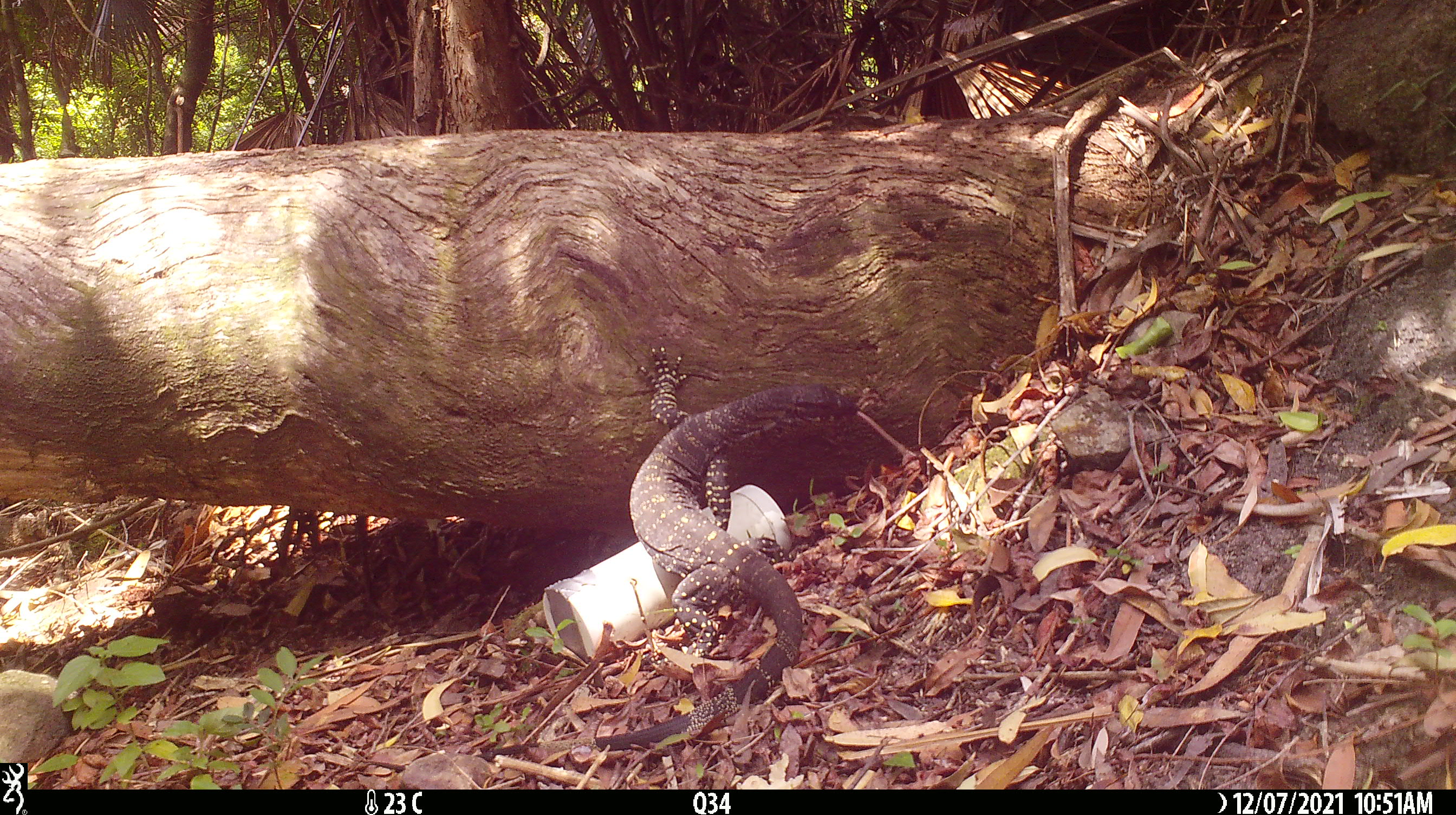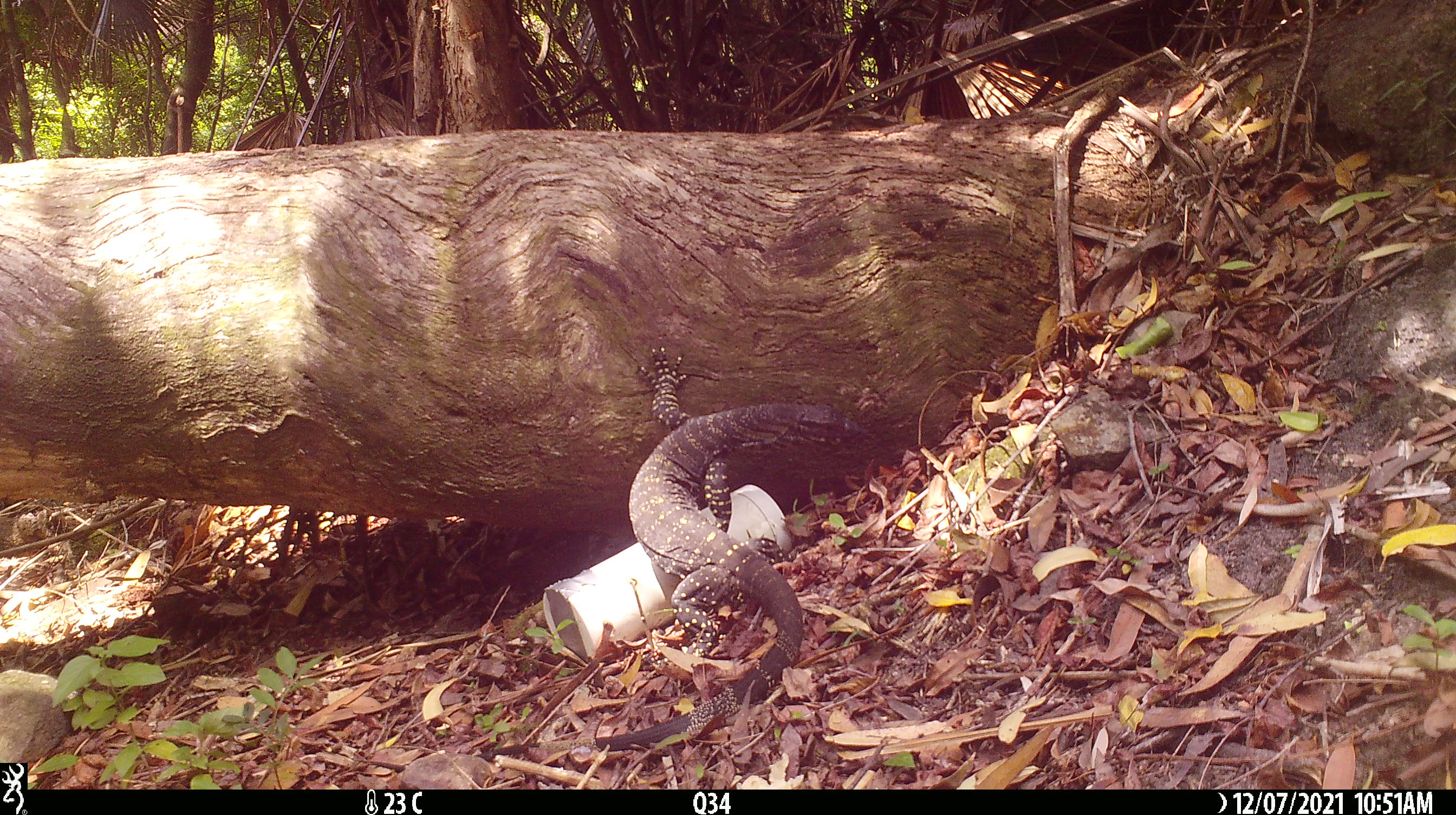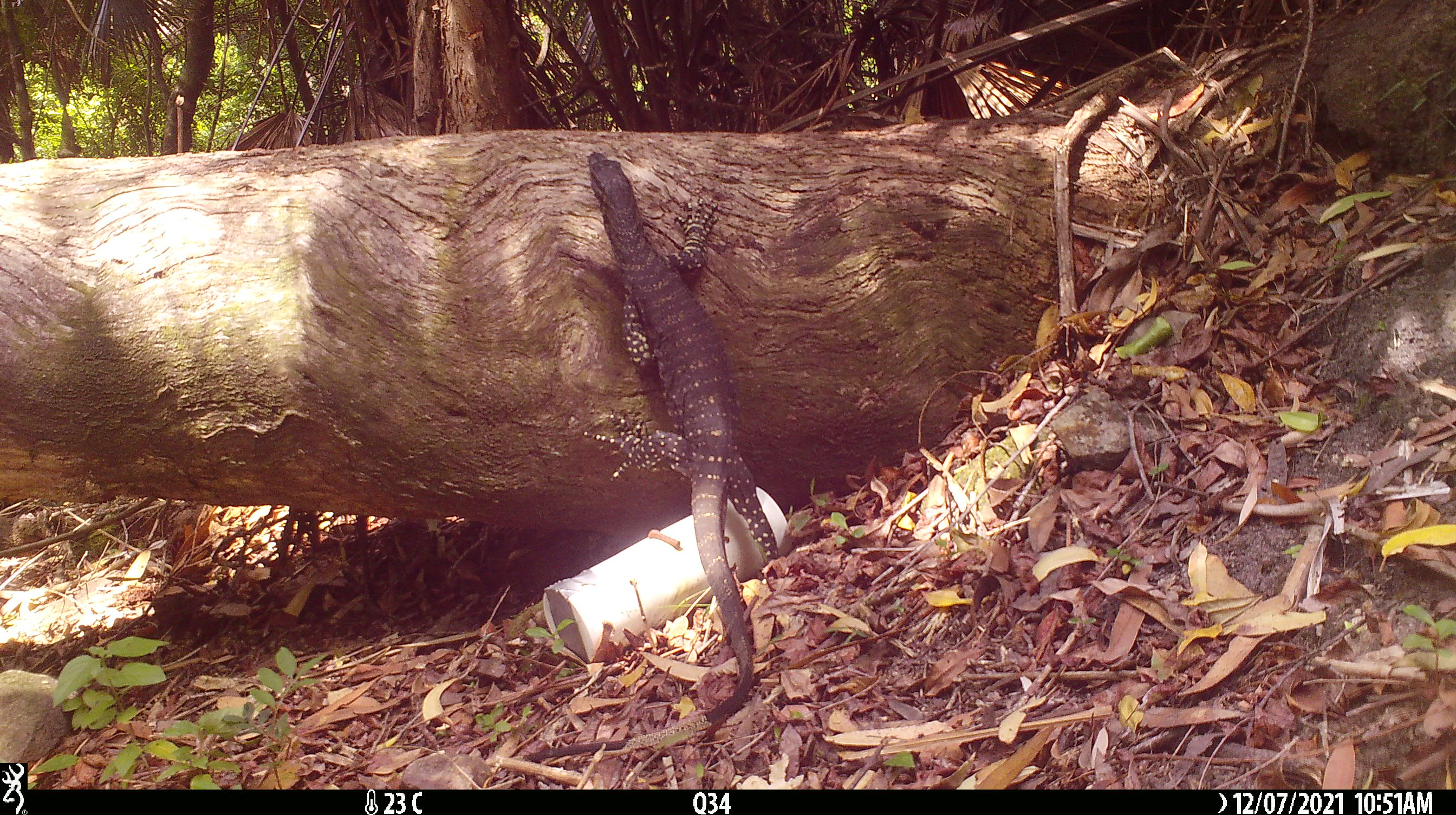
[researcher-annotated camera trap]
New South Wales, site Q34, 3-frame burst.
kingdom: Animalia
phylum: Chordata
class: Reptilia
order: Squamata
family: Varanidae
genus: Varanus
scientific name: Varanus varius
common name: lace monitor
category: goanna